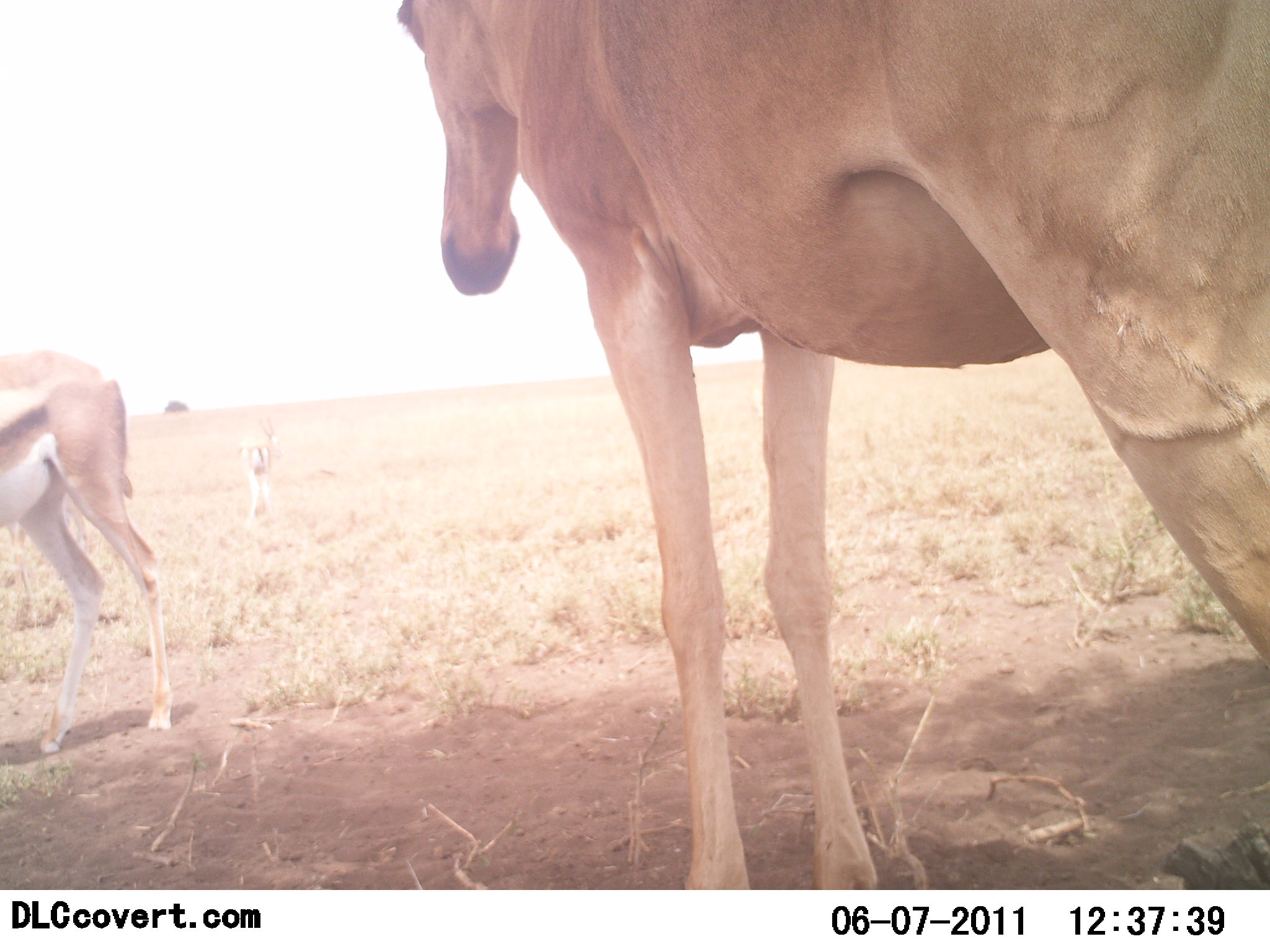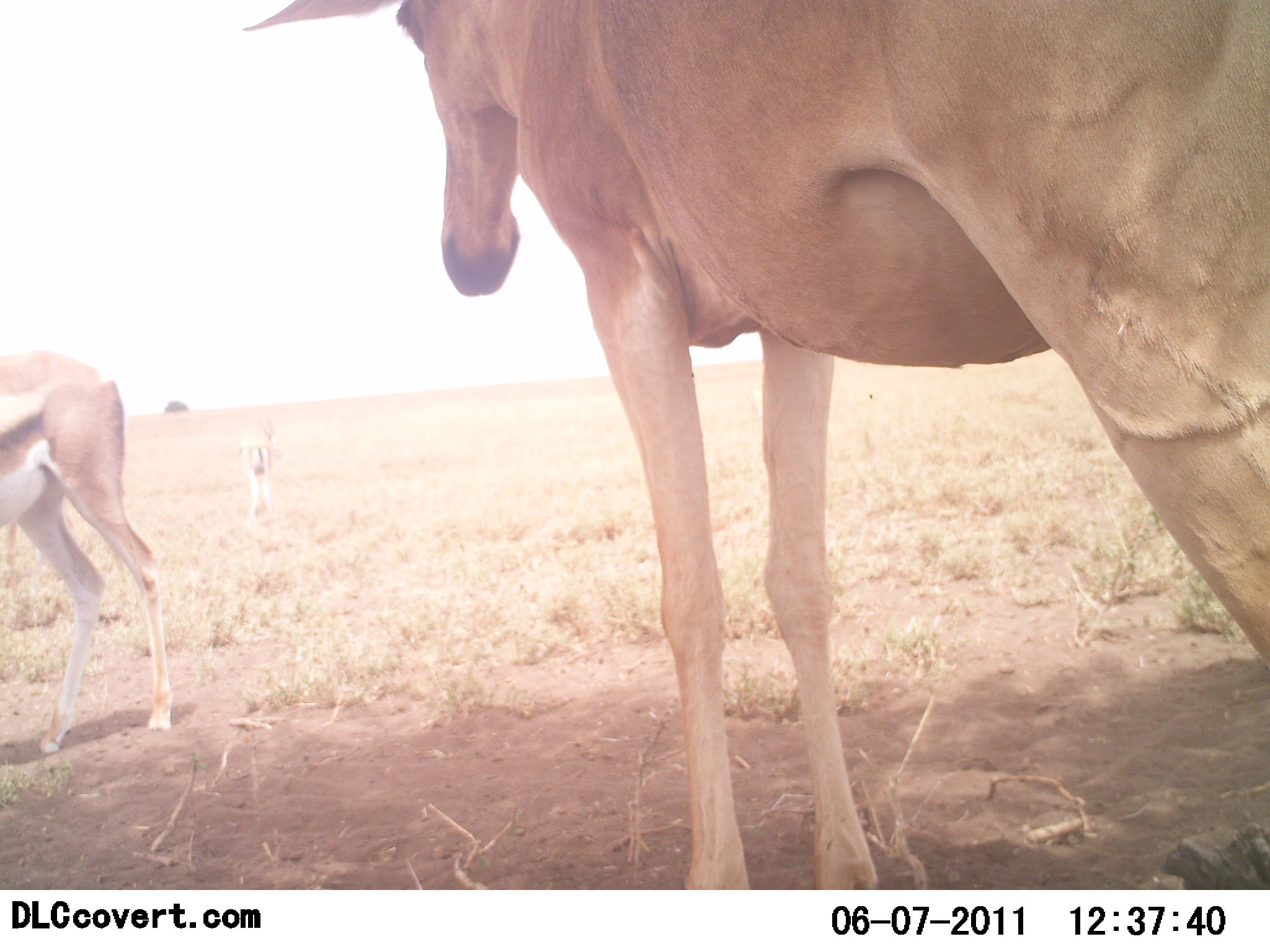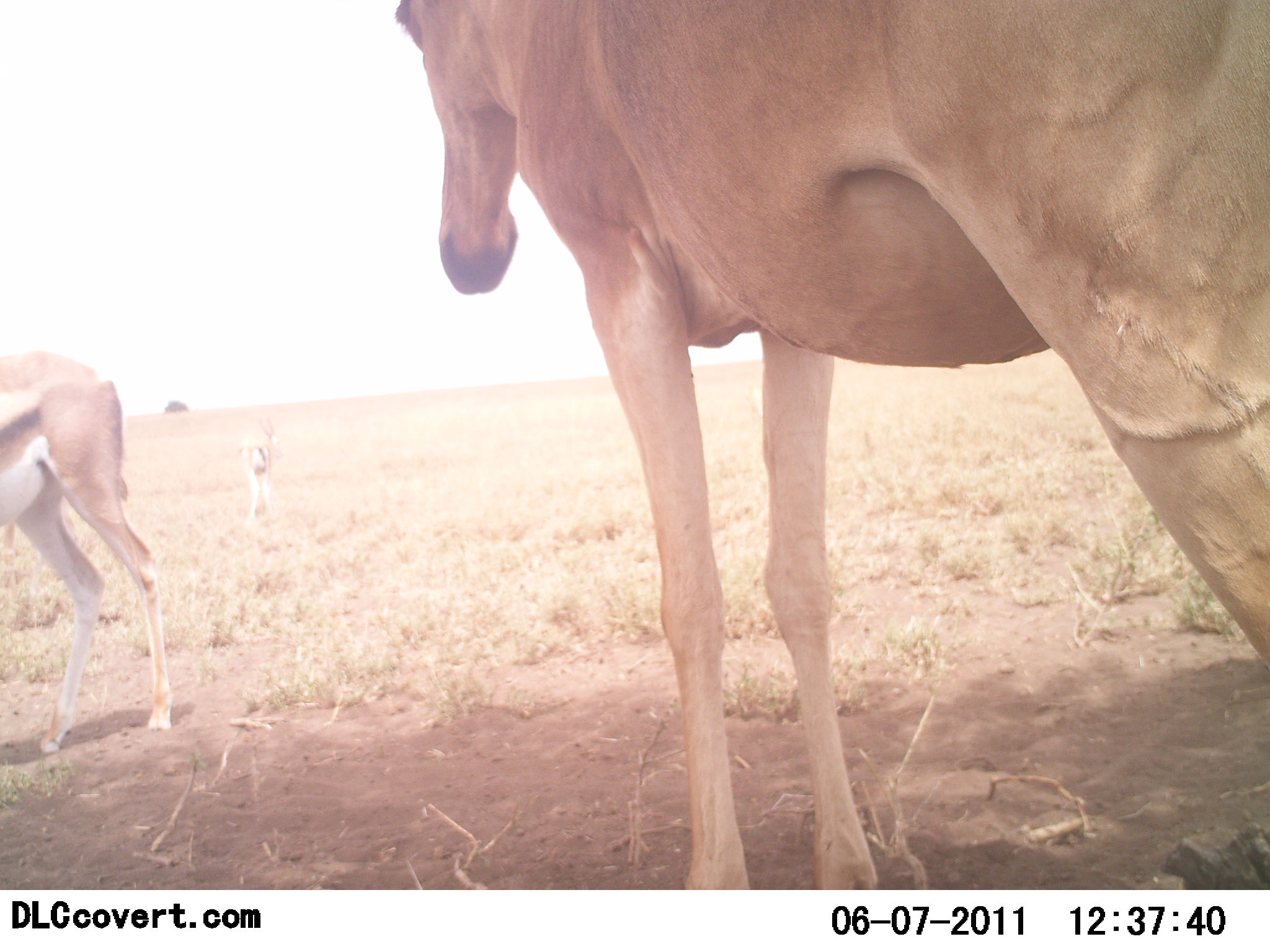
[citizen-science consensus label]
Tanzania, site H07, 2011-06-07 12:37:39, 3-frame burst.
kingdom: Animalia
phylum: Chordata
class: Mammalia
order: Artiodactyla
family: Bovidae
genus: Eudorcas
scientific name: Eudorcas thomsonii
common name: thomson's gazelle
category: gazellethomsons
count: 1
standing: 100%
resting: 0%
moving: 0%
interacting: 0%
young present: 0%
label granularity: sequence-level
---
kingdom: Animalia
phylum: Chordata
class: Mammalia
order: Artiodactyla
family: Bovidae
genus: Alcelaphus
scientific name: Alcelaphus buselaphus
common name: hartebeest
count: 1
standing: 100%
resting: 0%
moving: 0%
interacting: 0%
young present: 0%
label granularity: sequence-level